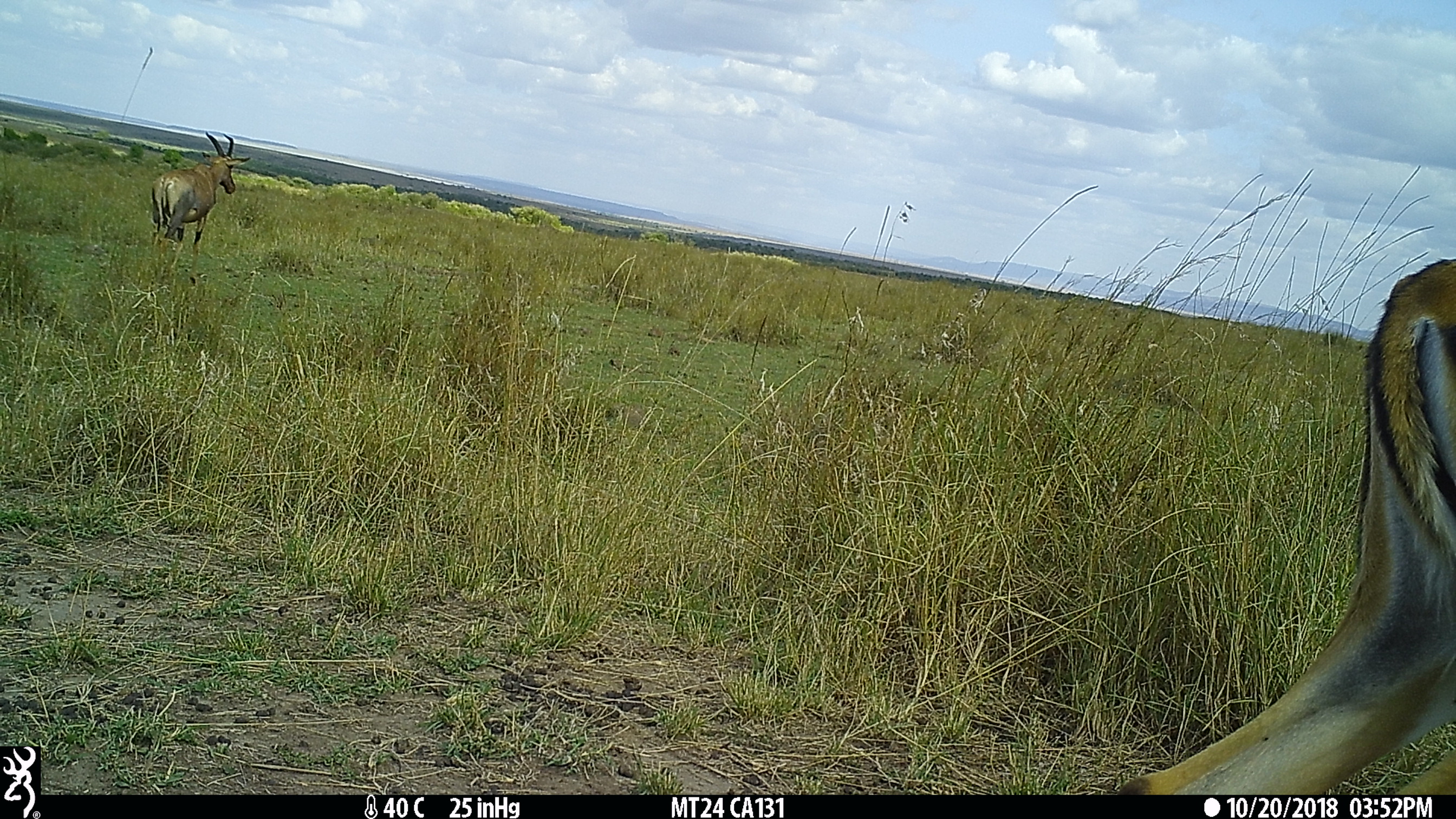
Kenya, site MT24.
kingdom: Animalia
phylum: Chordata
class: Mammalia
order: Artiodactyla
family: Bovidae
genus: Aepyceros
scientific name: Aepyceros melampus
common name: impala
Impala (Aepyceros melampus).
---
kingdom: Animalia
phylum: Chordata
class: Mammalia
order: Artiodactyla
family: Bovidae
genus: Damaliscus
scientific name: Damaliscus lunatus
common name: topi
Topi (Damaliscus lunatus).